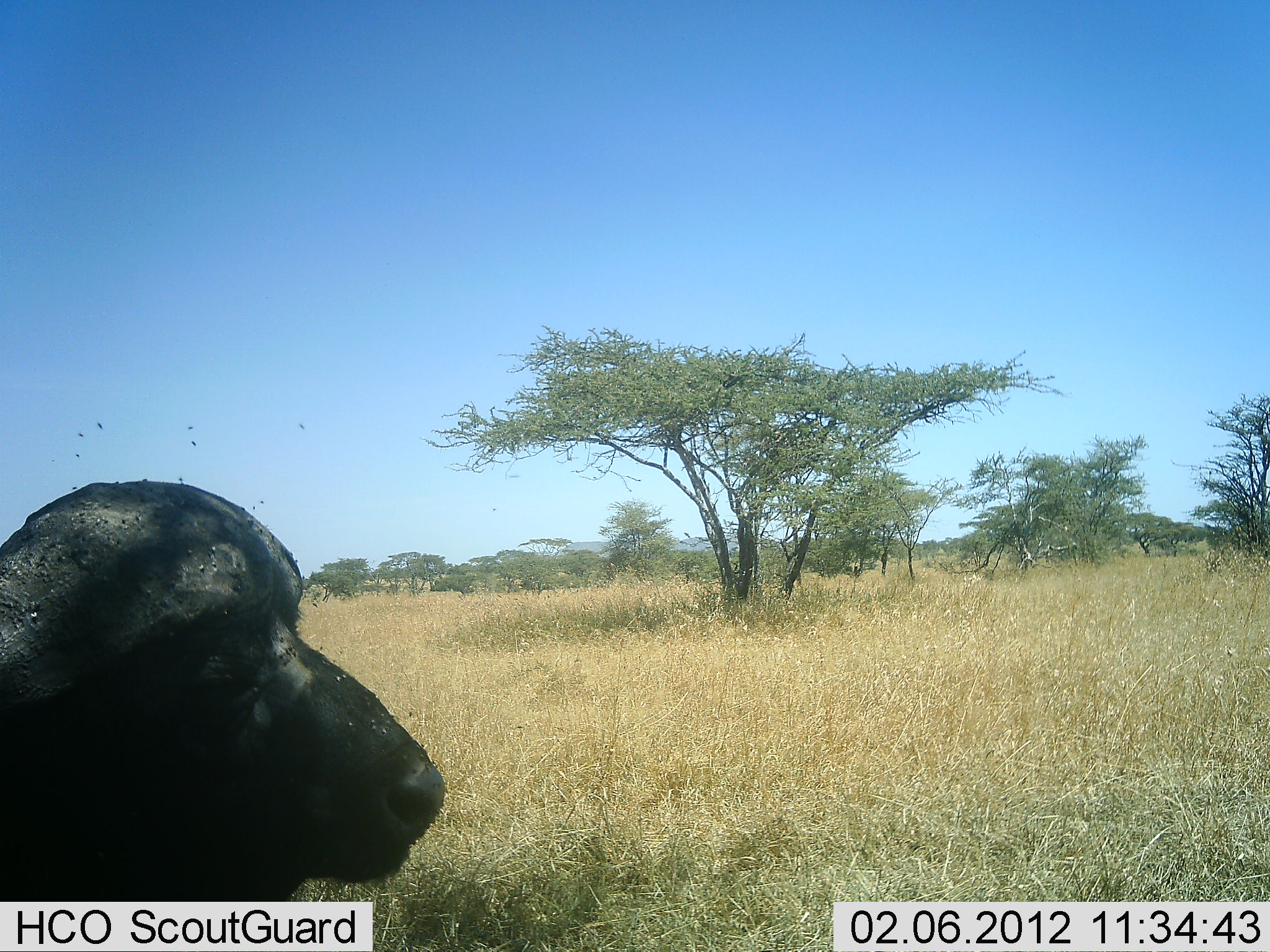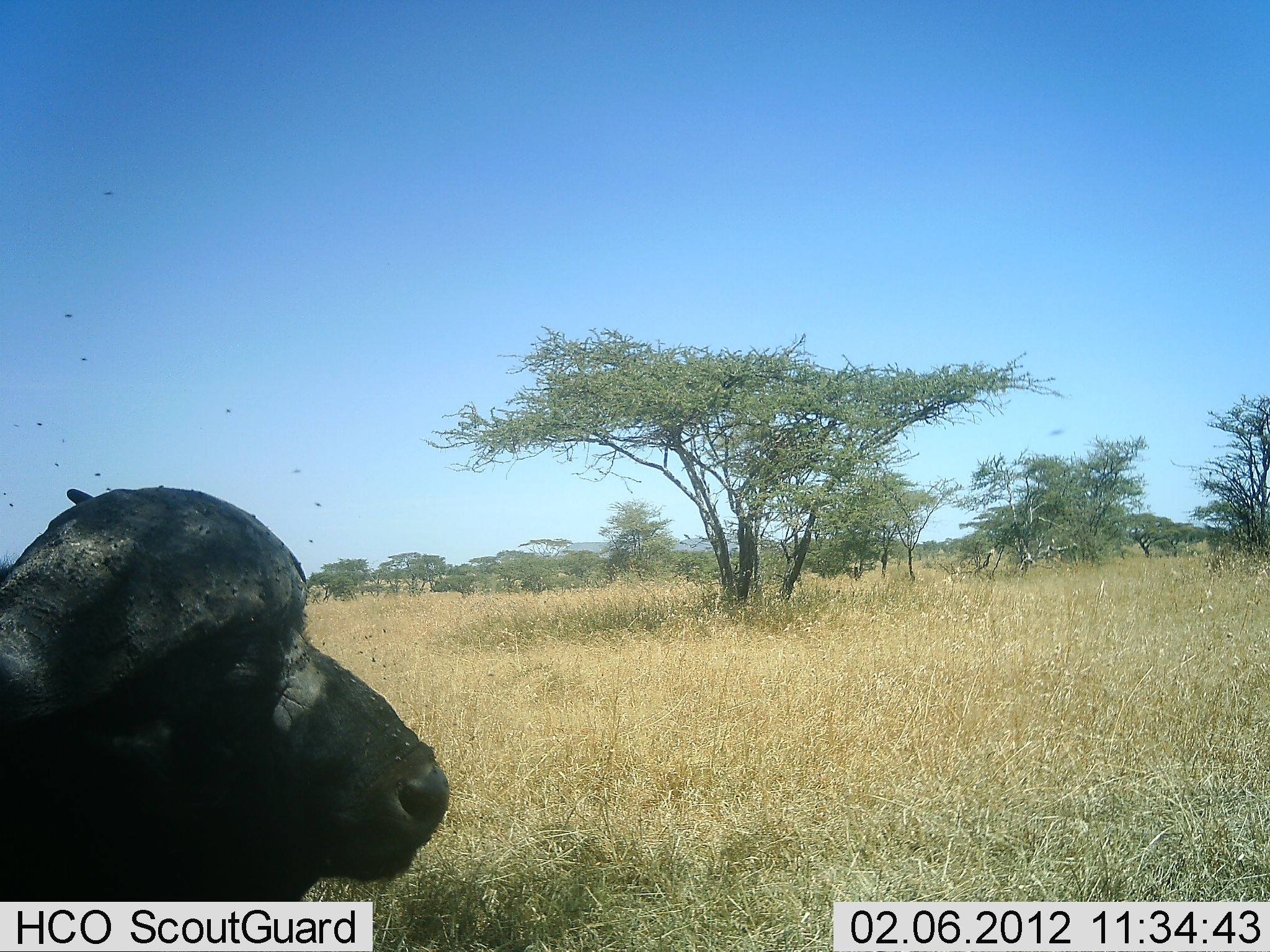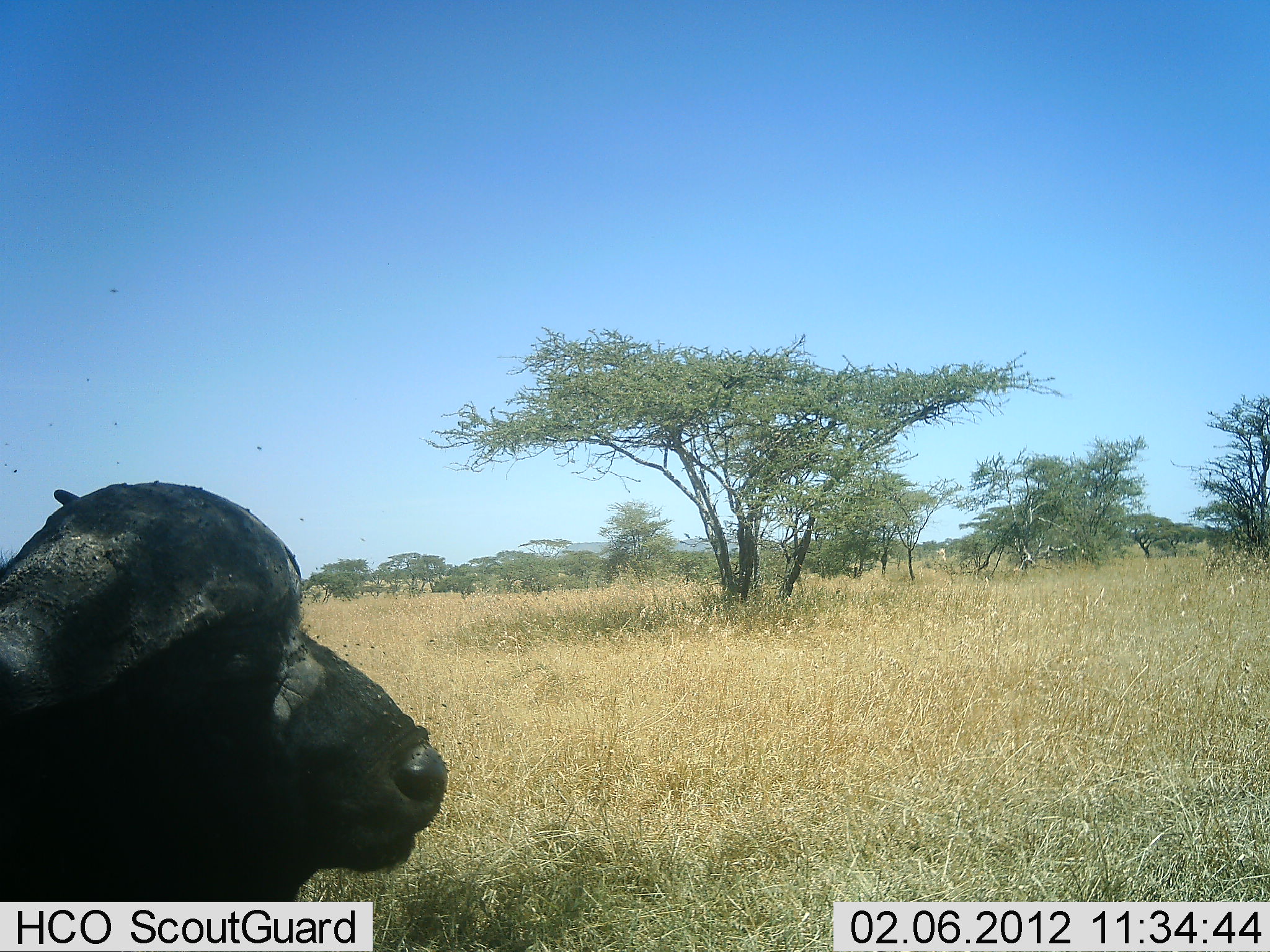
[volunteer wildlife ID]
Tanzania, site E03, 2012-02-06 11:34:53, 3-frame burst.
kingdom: Animalia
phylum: Chordata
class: Mammalia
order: Artiodactyla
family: Bovidae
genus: Syncerus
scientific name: Syncerus caffer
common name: cape buffalo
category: buffalo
Buffalo (cape buffalo) (Syncerus caffer), count 1. Behavior (volunteer vote fractions): standing 47%, resting 42%, moving 11%, interacting 0%. Young present (vote fraction): 0%. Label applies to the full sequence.